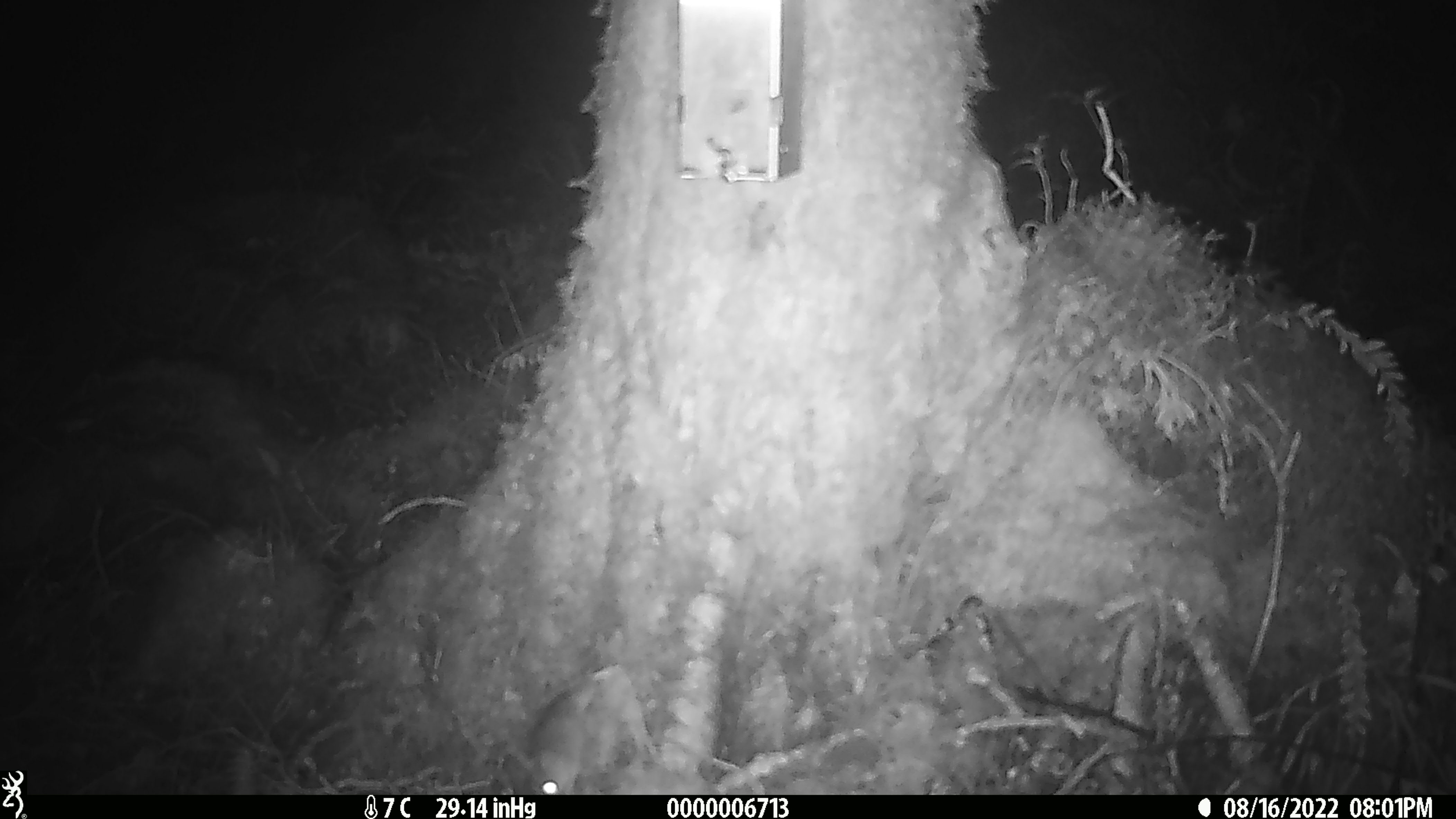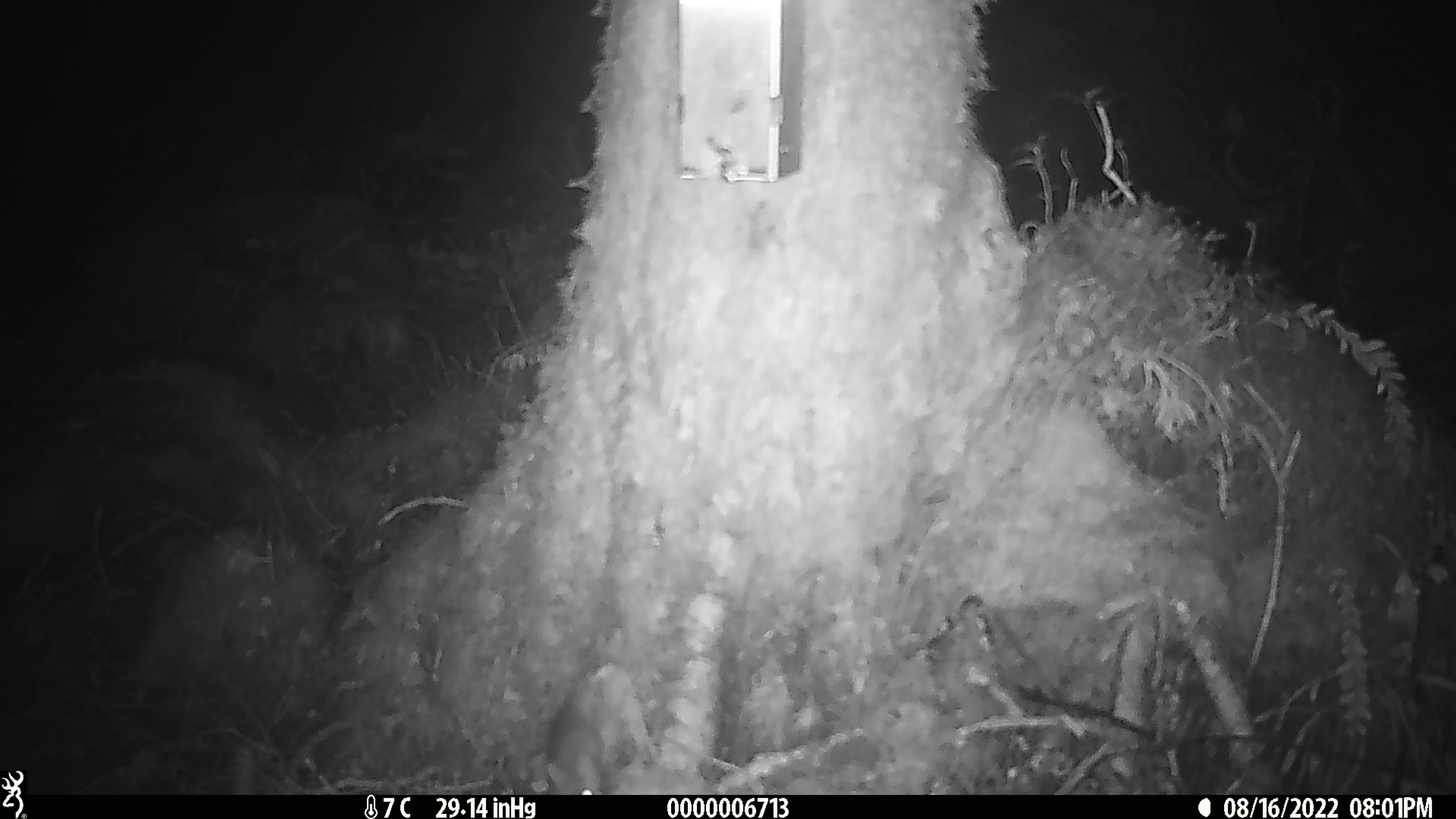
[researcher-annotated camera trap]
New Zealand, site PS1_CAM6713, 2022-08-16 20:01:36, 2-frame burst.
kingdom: Animalia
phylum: Chordata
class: Mammalia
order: Rodentia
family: Muridae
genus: Mus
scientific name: Mus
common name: mouse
Mouse (Mus).